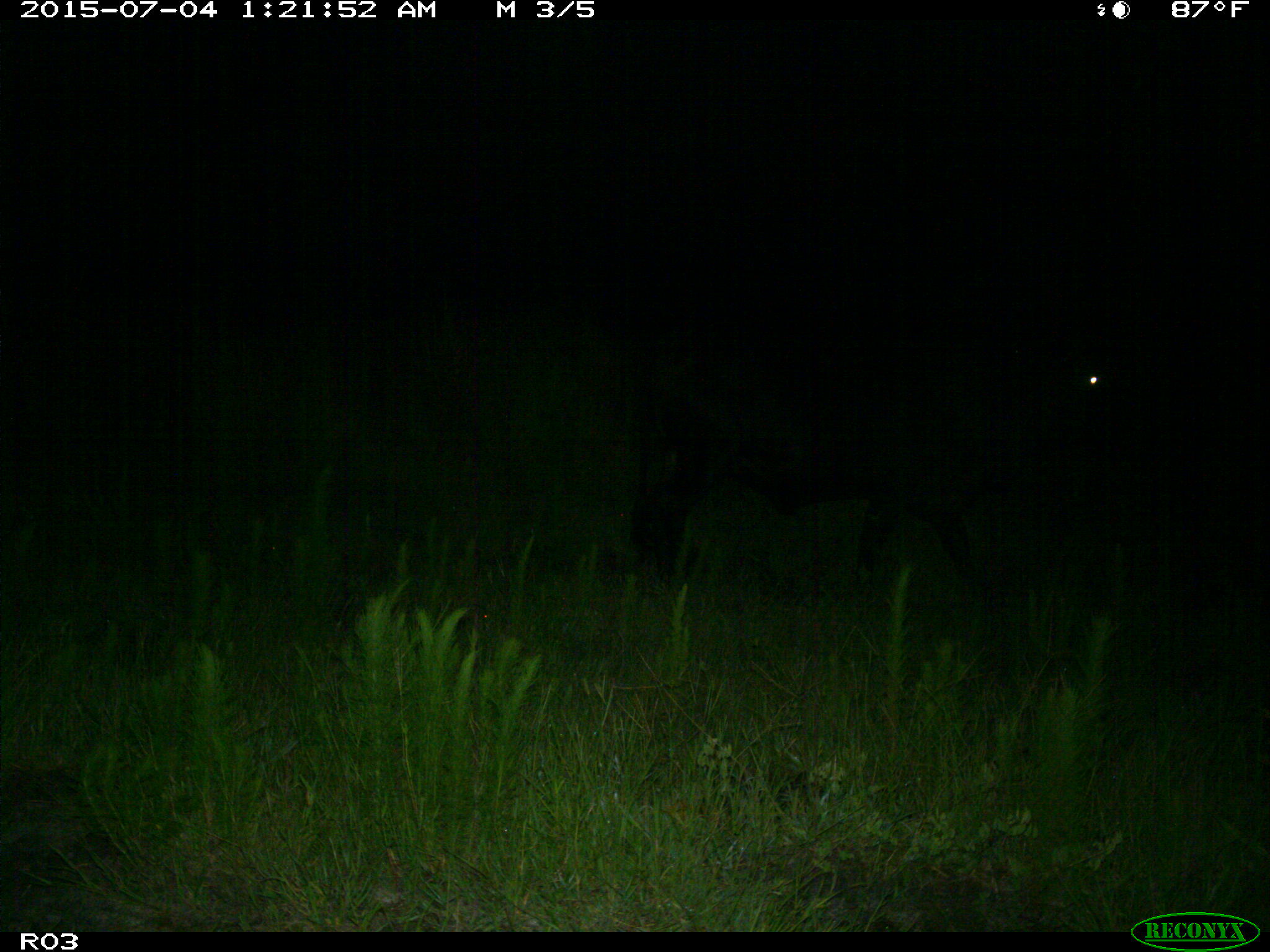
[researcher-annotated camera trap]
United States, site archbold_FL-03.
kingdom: Animalia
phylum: Chordata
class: Mammalia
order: Artiodactyla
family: Bovidae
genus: Bos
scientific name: Bos taurus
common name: domestic cow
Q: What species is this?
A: Bos taurus (domestic cow).